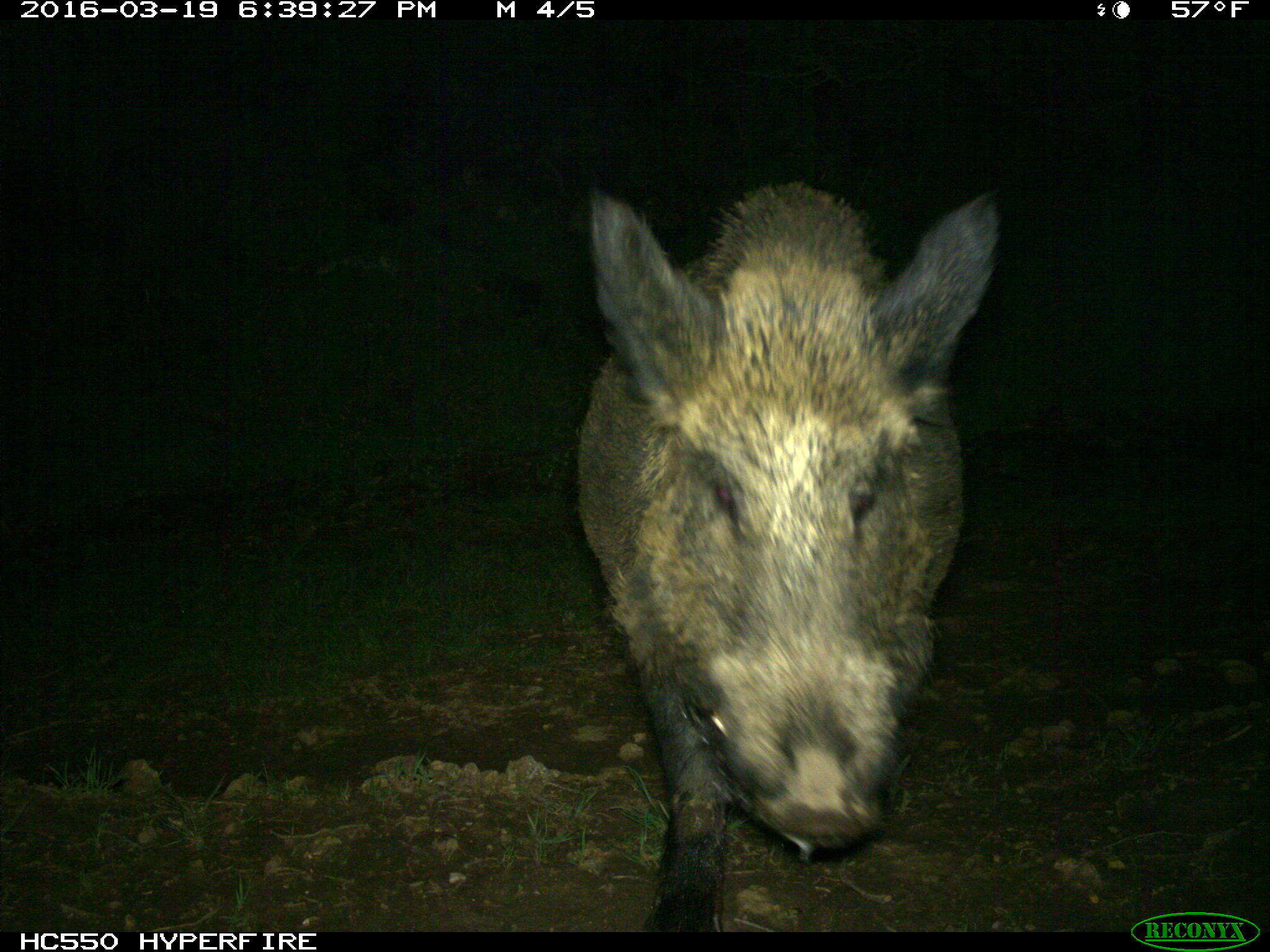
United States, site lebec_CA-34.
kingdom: Animalia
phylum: Chordata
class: Mammalia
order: Artiodactyla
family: Suidae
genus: Sus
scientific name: Sus scrofa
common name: wild boar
Sus scrofa (wild boar).